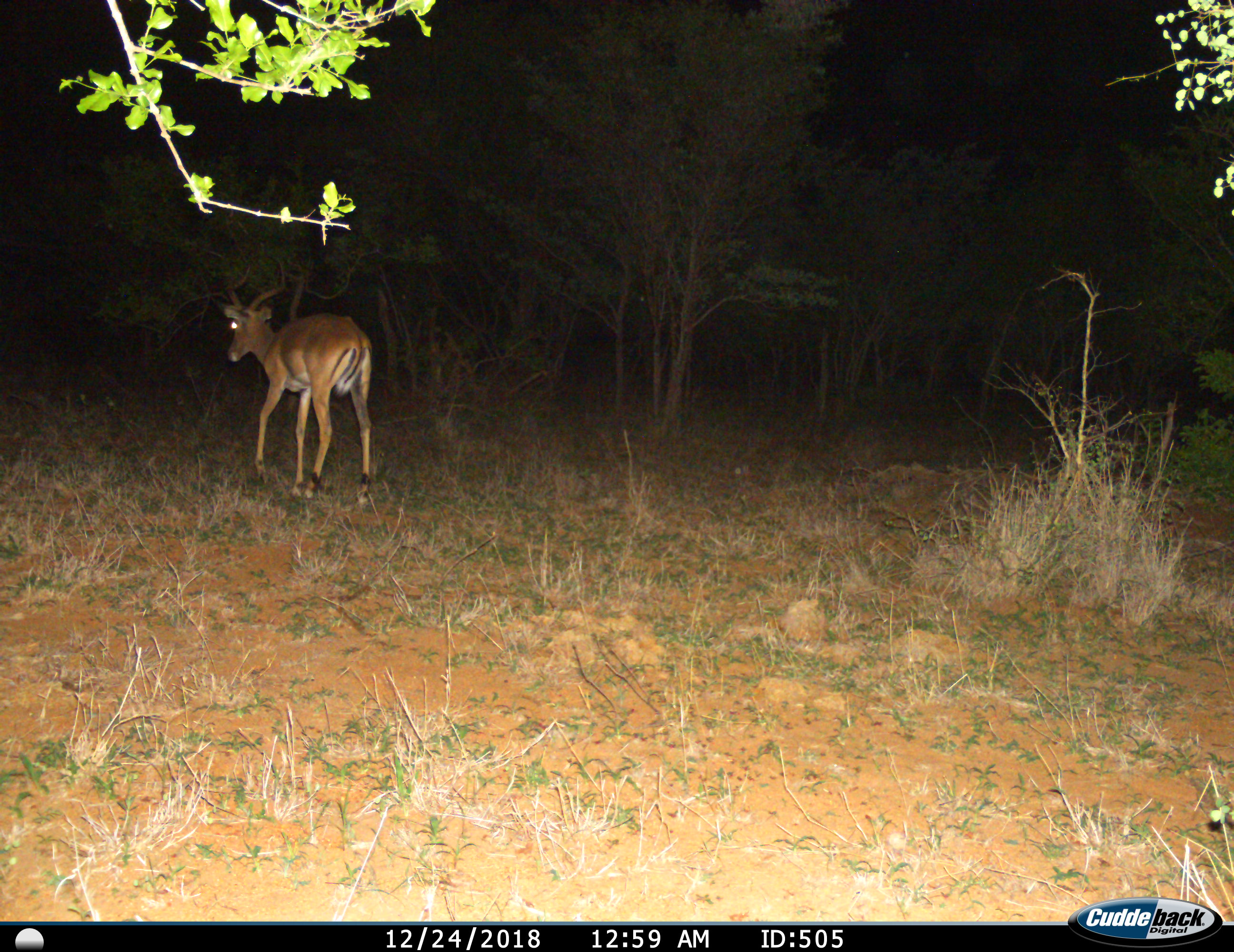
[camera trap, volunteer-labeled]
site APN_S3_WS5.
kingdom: Animalia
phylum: Chordata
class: Mammalia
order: Artiodactyla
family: Bovidae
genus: Aepyceros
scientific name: Aepyceros melampus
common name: impala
Impala (Aepyceros melampus), count 1. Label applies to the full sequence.